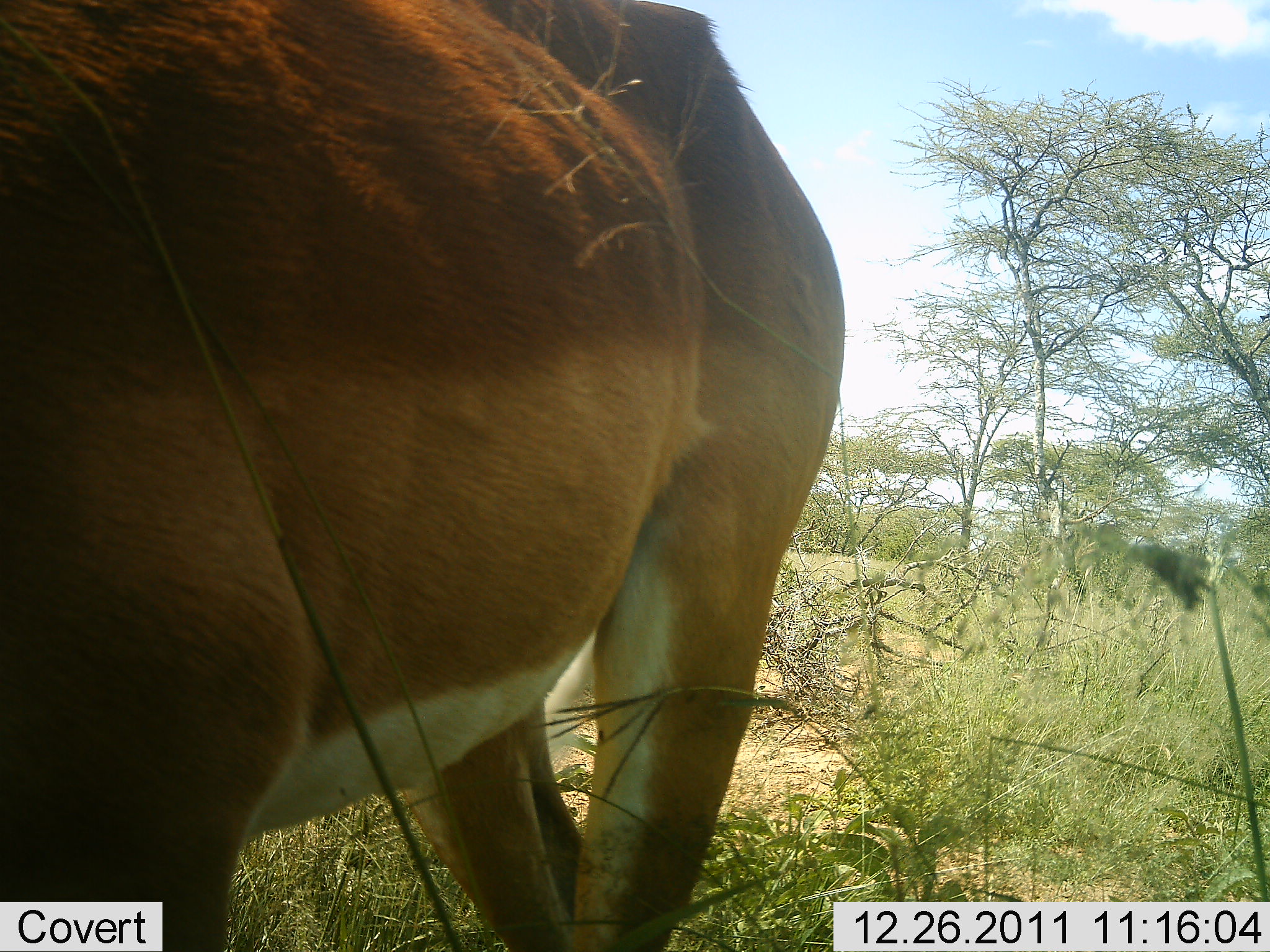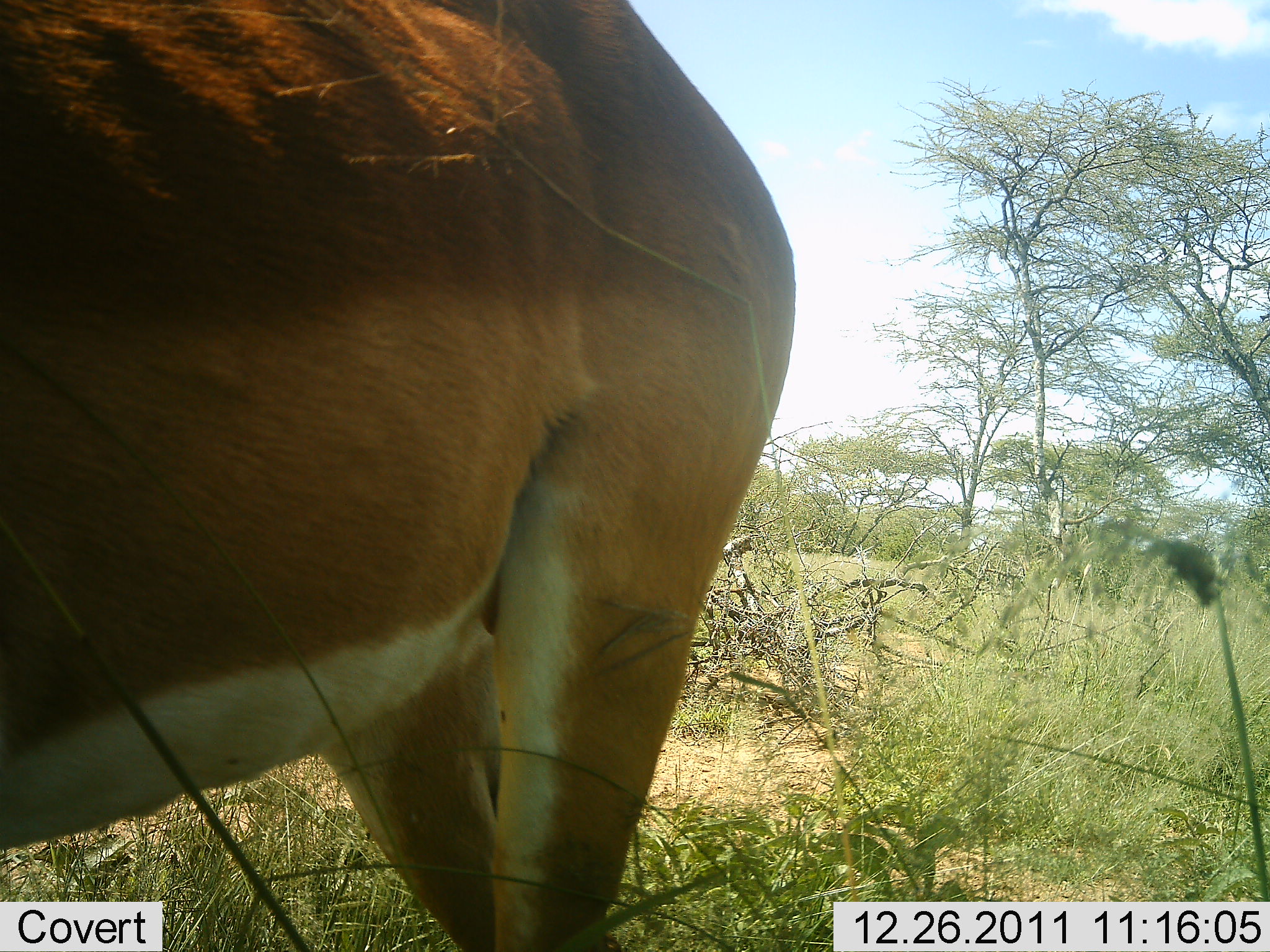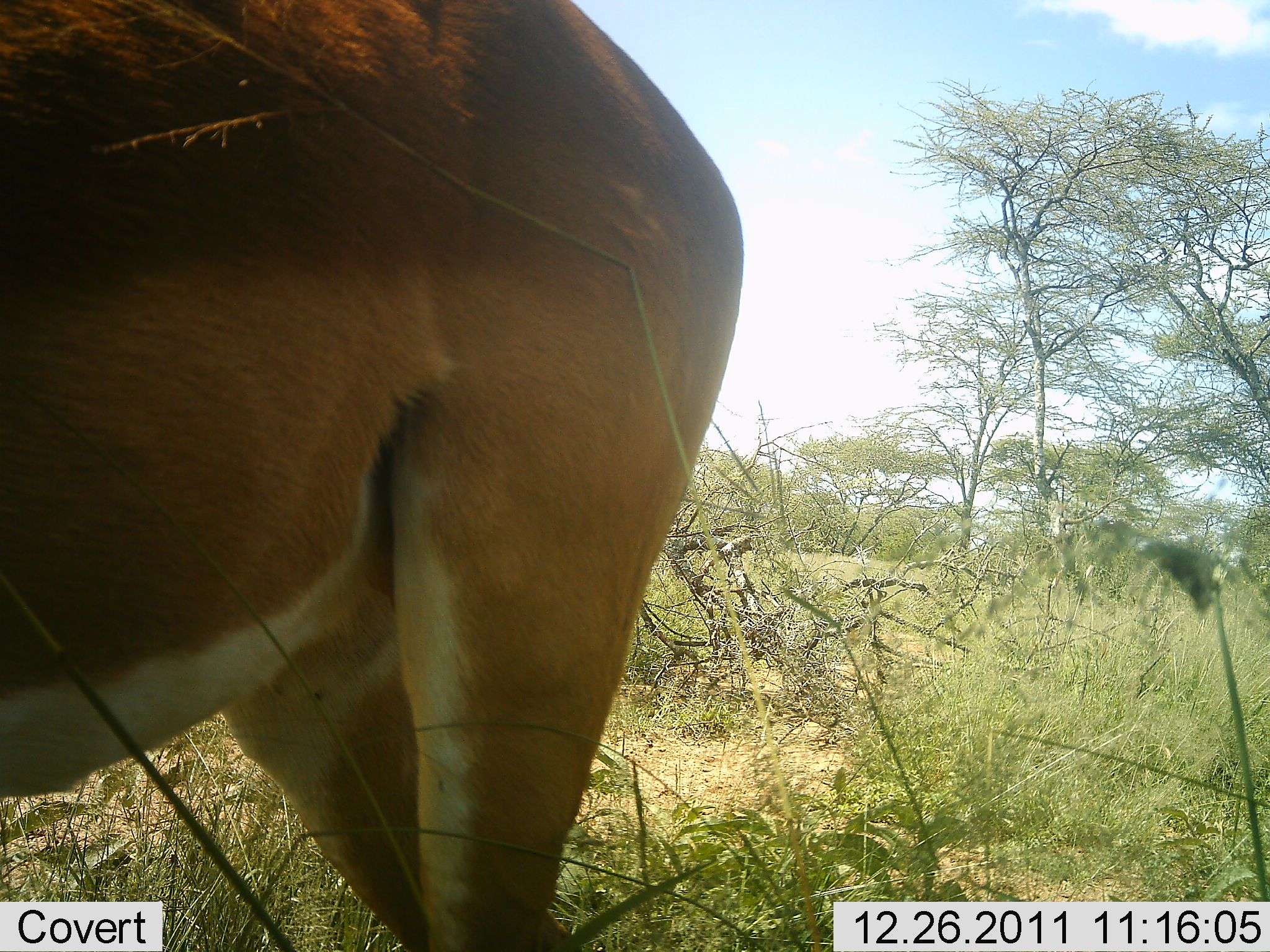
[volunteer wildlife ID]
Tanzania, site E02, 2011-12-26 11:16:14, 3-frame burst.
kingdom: Animalia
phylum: Chordata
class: Mammalia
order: Artiodactyla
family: Bovidae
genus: Nanger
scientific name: Nanger granti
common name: grant's gazelle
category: gazellegrants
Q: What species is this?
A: Gazellegrants (grant's gazelle) (Nanger granti).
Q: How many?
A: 1.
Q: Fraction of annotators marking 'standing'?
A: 55%.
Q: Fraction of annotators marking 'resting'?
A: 0%.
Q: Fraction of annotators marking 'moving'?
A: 27%.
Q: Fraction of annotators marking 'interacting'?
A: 9%.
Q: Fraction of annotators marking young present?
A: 0%.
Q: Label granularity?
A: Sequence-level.